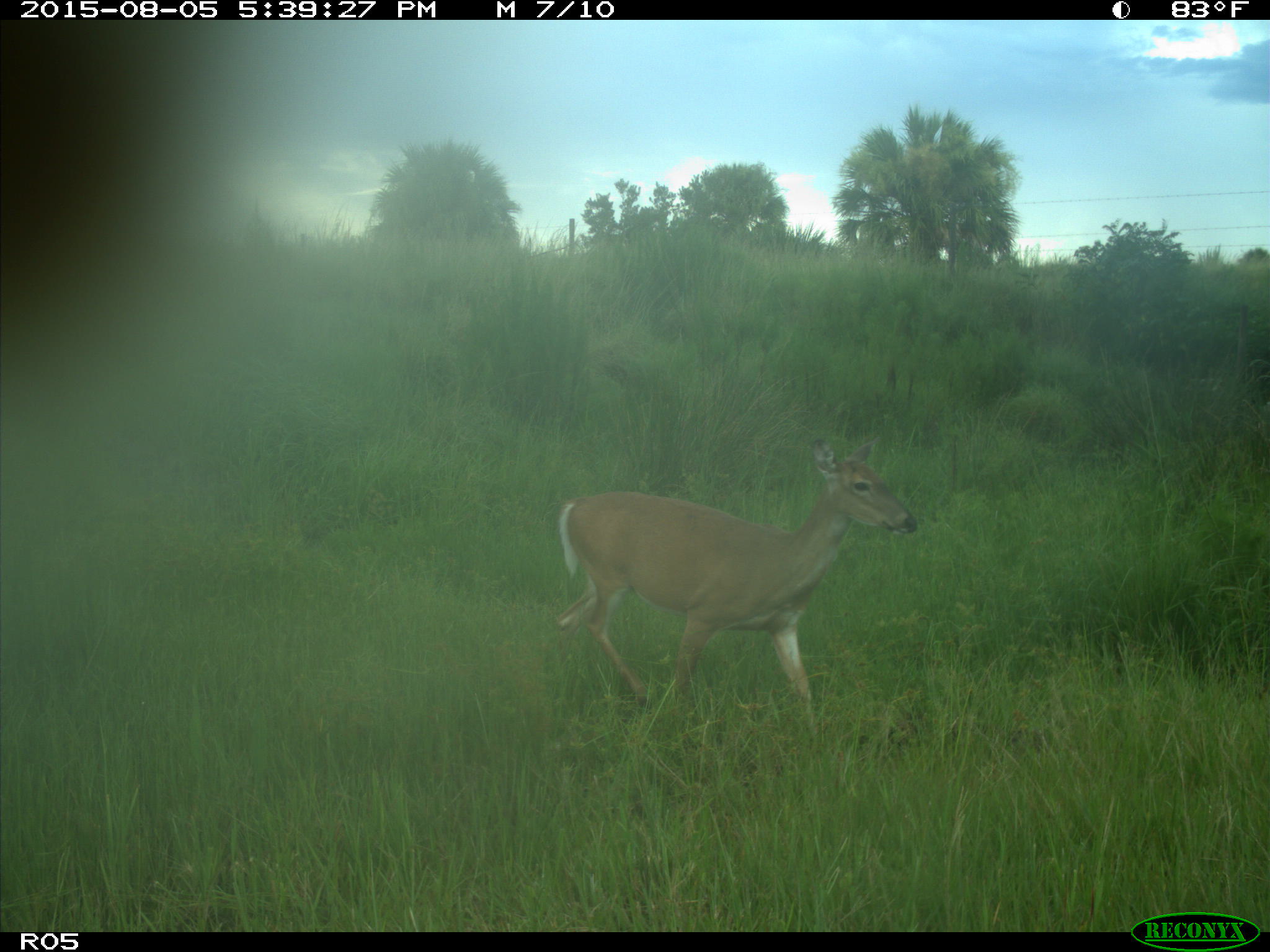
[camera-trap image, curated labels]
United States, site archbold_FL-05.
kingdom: Animalia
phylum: Chordata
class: Mammalia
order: Artiodactyla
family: Cervidae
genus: Odocoileus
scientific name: Odocoileus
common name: deer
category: unidentified deer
Unidentified deer (deer) (Odocoileus).